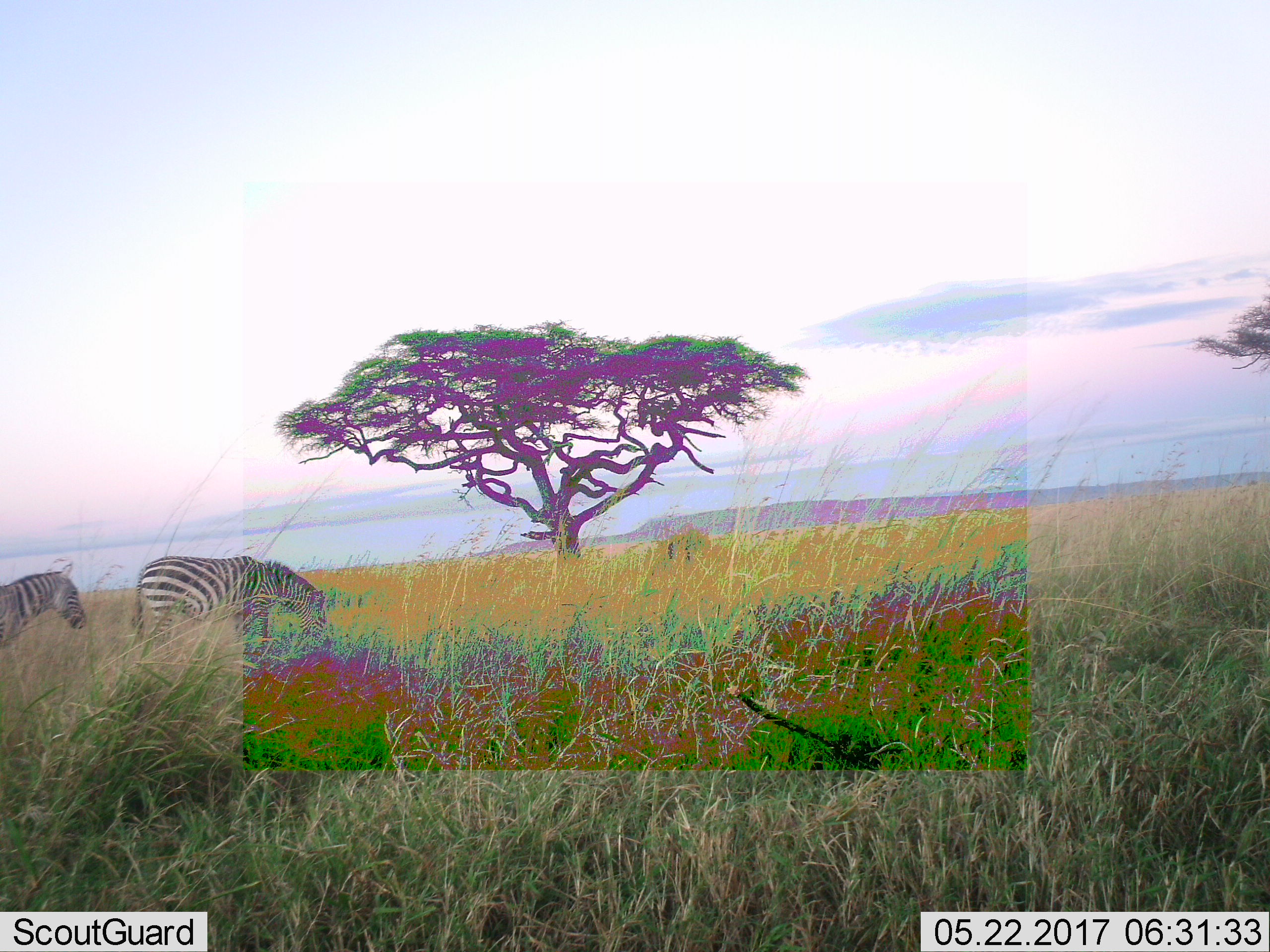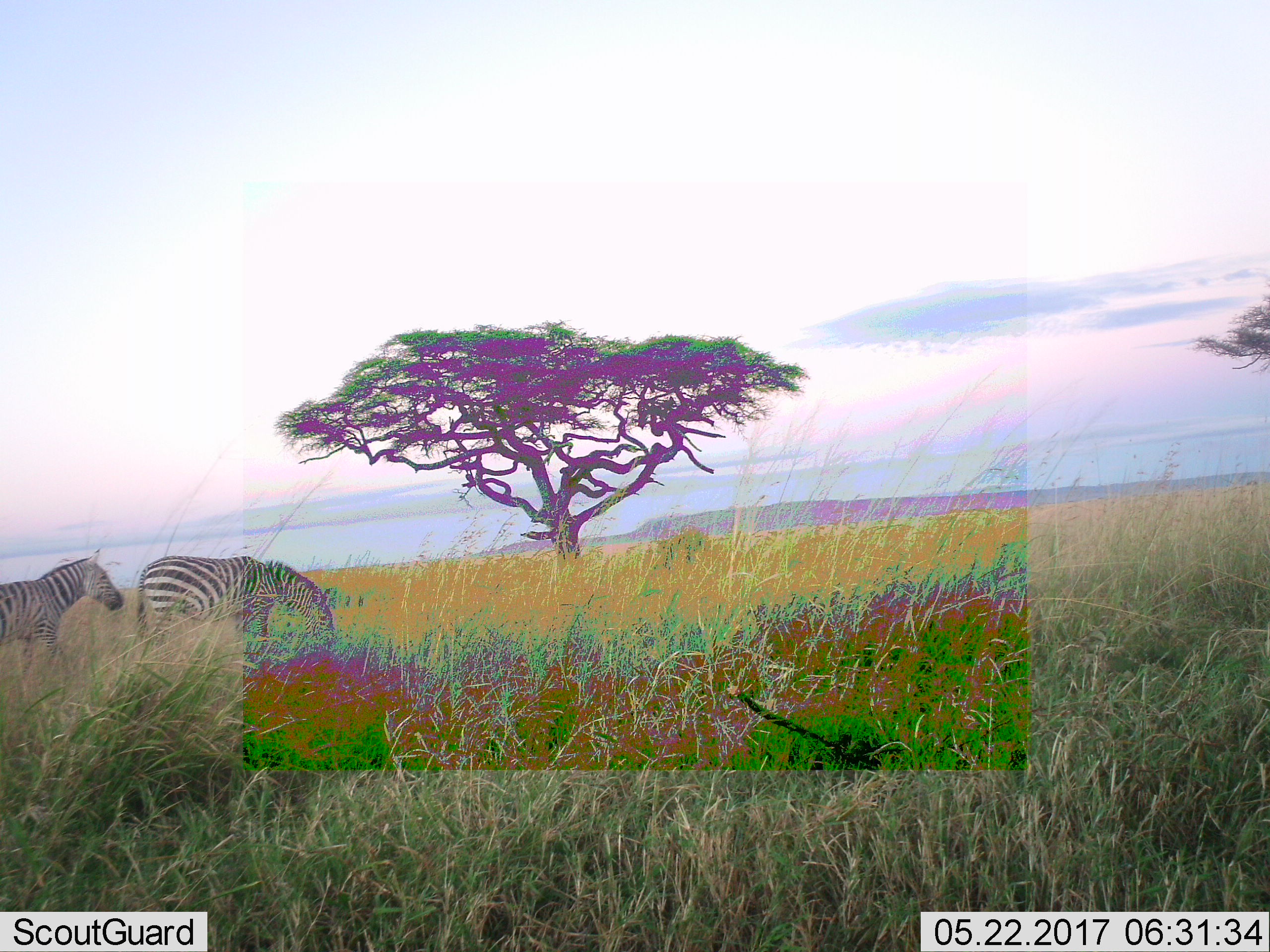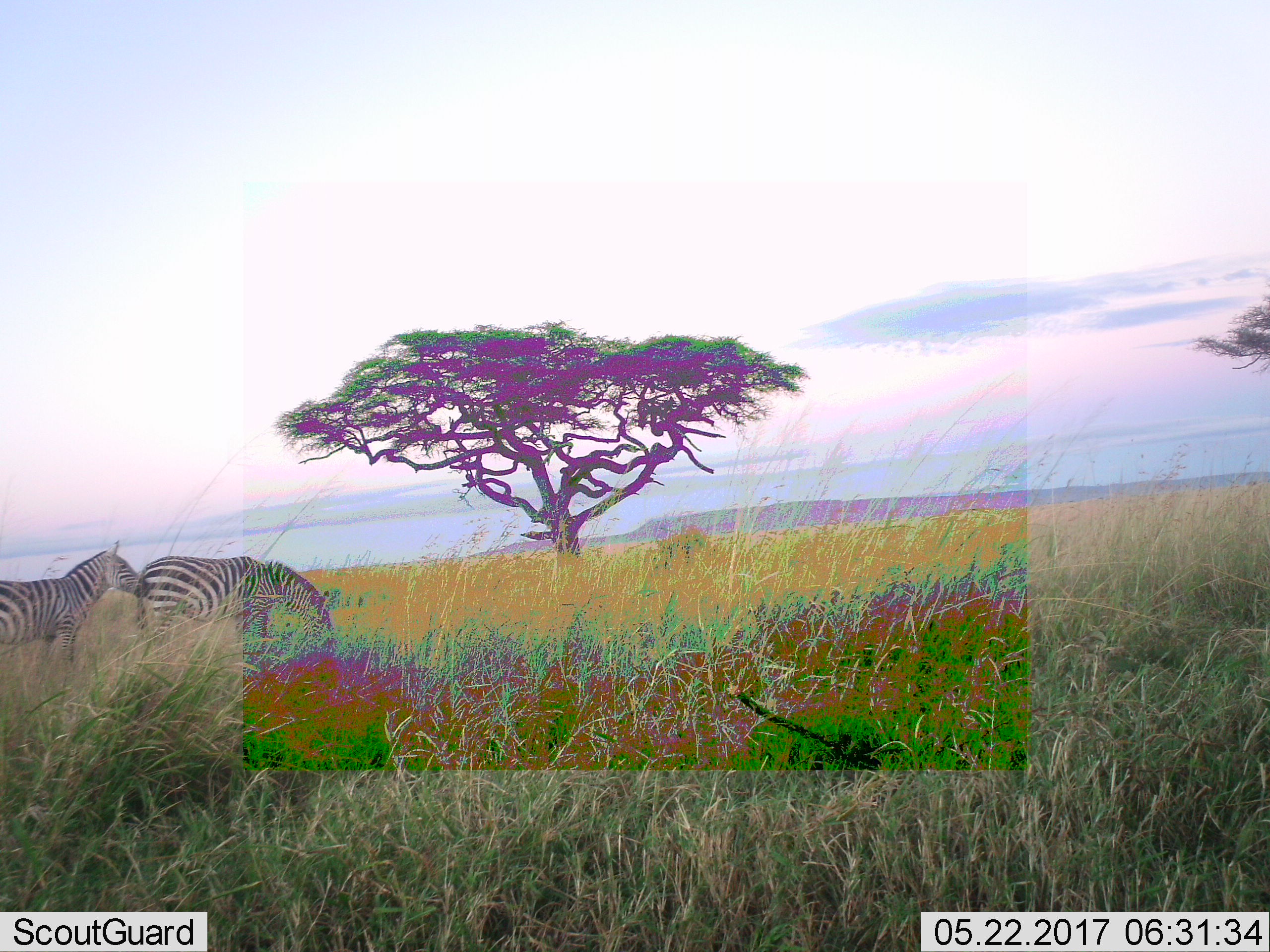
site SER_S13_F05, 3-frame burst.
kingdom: Animalia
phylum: Chordata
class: Mammalia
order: Perissodactyla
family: Equidae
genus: Equus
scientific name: Equus quagga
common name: plains zebra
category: zebraplains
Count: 2.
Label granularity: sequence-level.